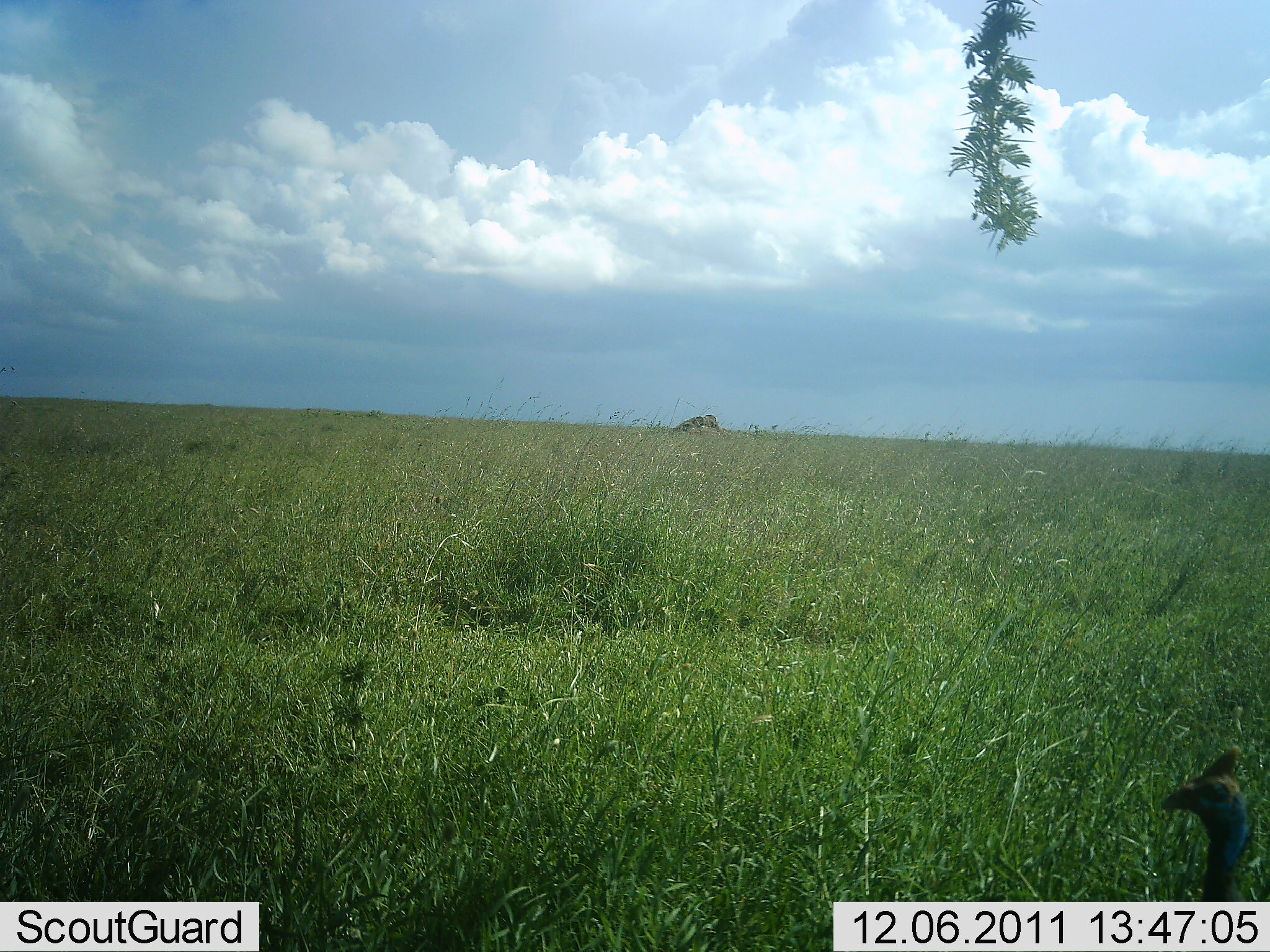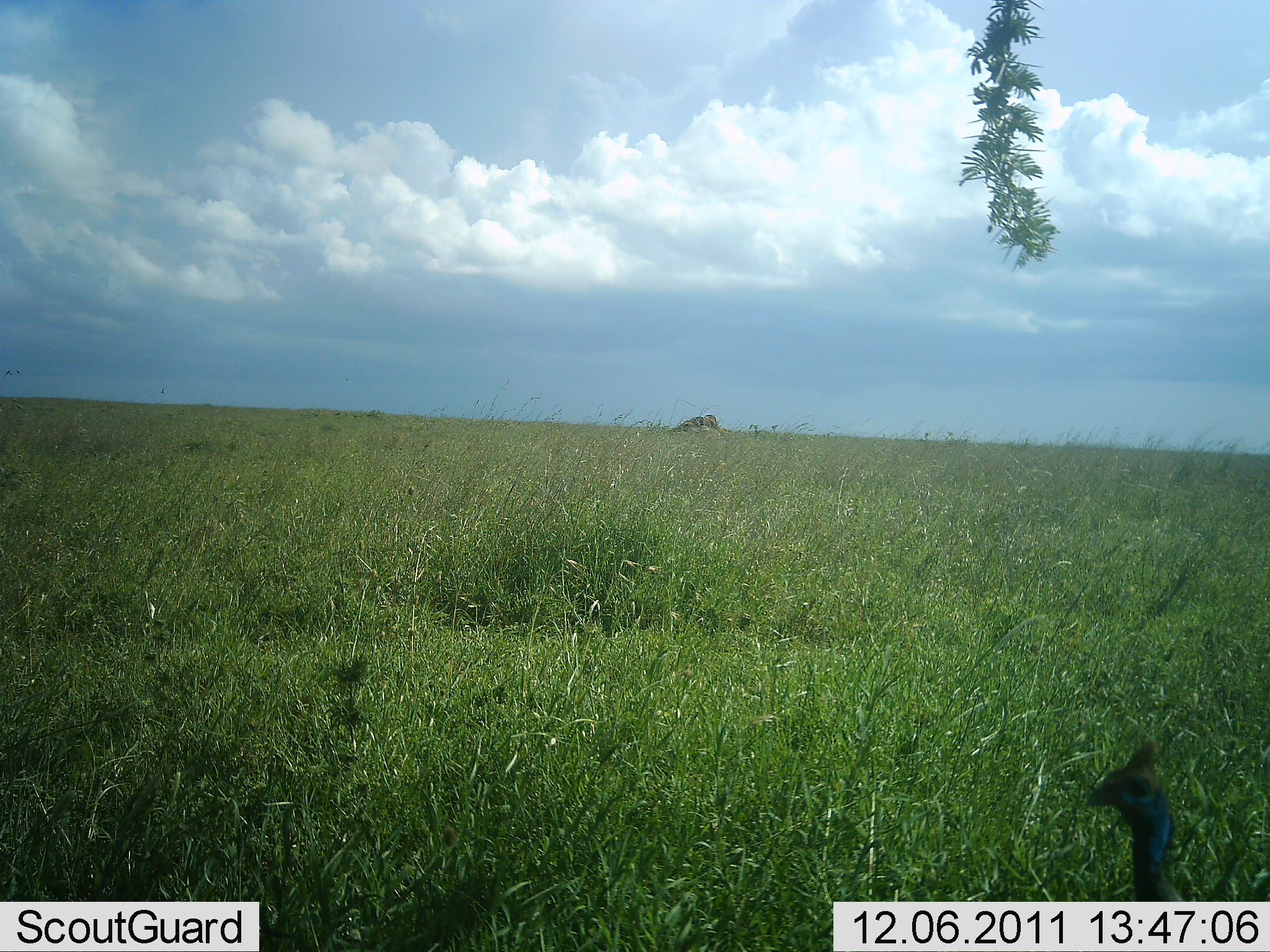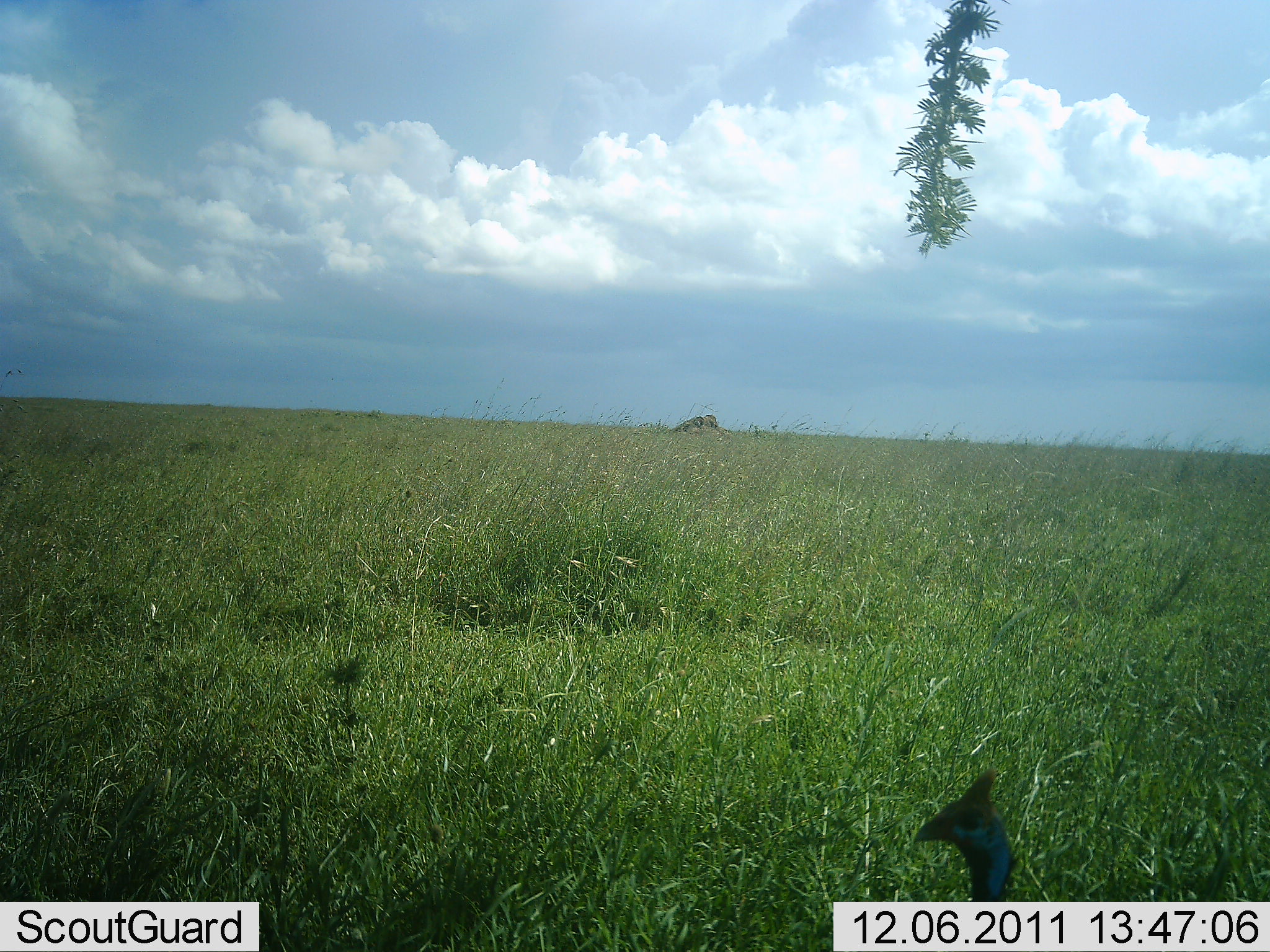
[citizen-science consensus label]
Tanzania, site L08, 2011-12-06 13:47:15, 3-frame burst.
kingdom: Animalia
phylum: Chordata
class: Aves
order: Galliformes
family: Numididae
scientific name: Numididae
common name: guinea fowl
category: guineafowl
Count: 1.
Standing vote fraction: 41%.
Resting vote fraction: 0%.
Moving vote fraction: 59%.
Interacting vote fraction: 0%.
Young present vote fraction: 0%.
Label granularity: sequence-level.